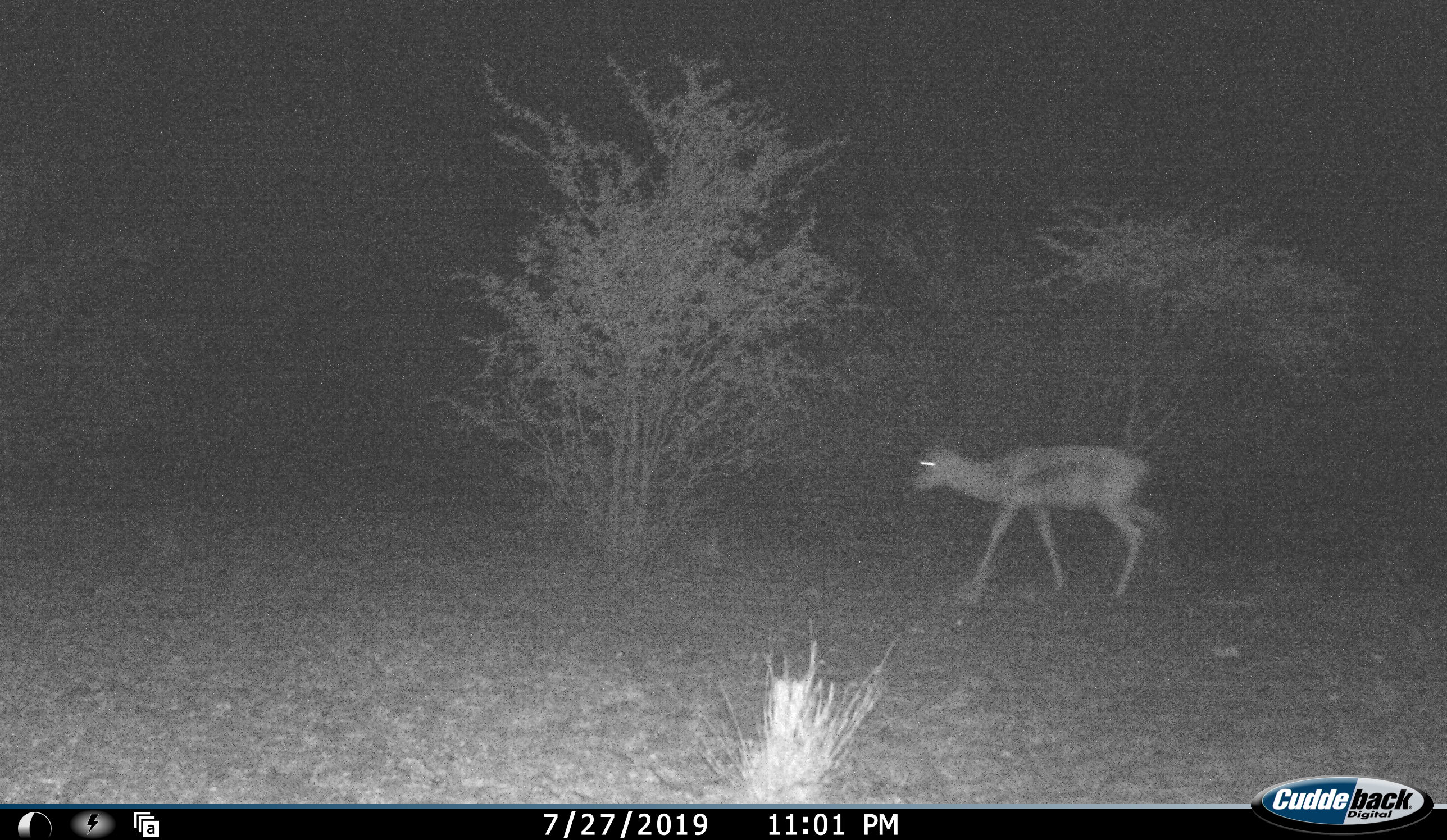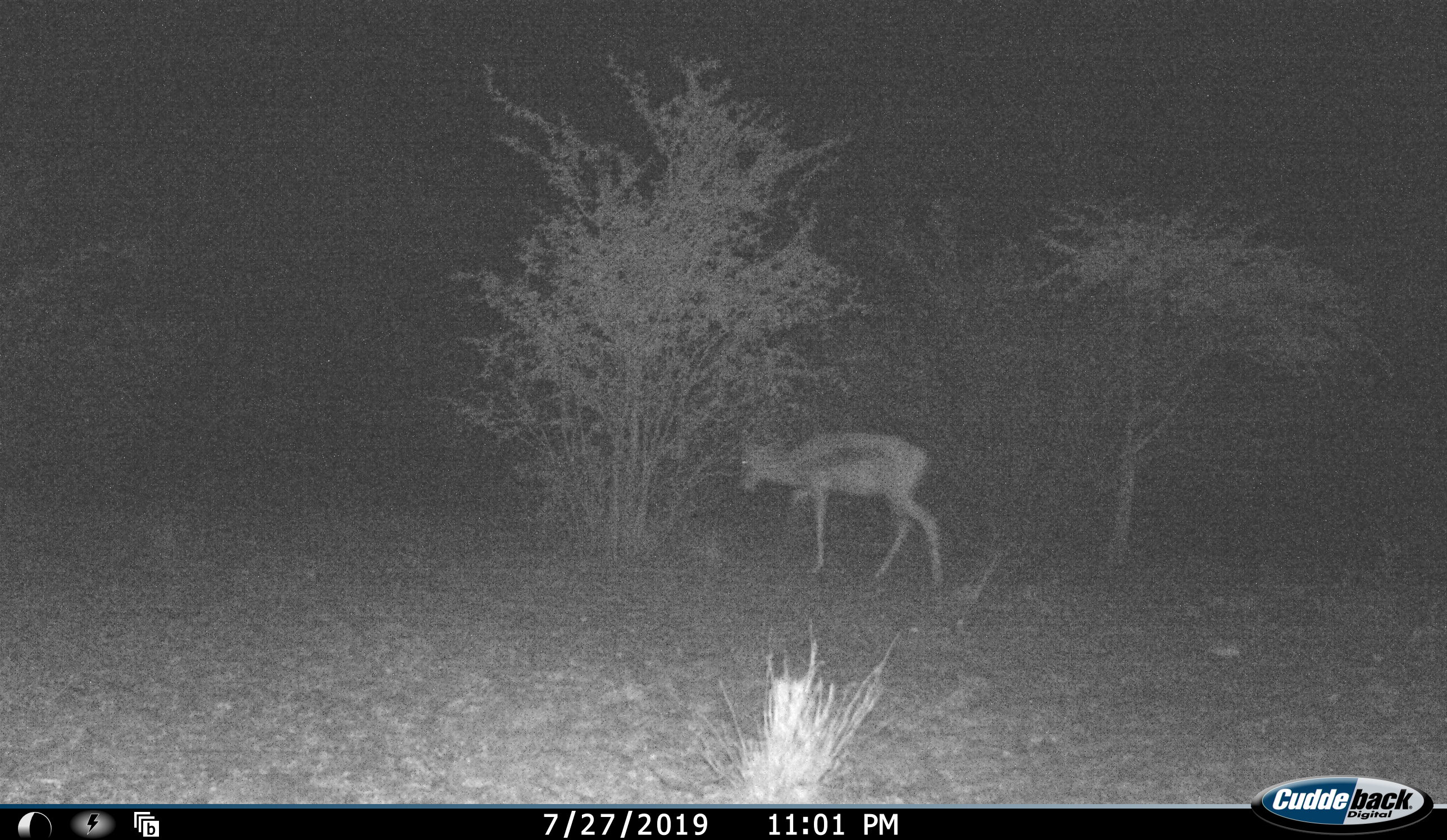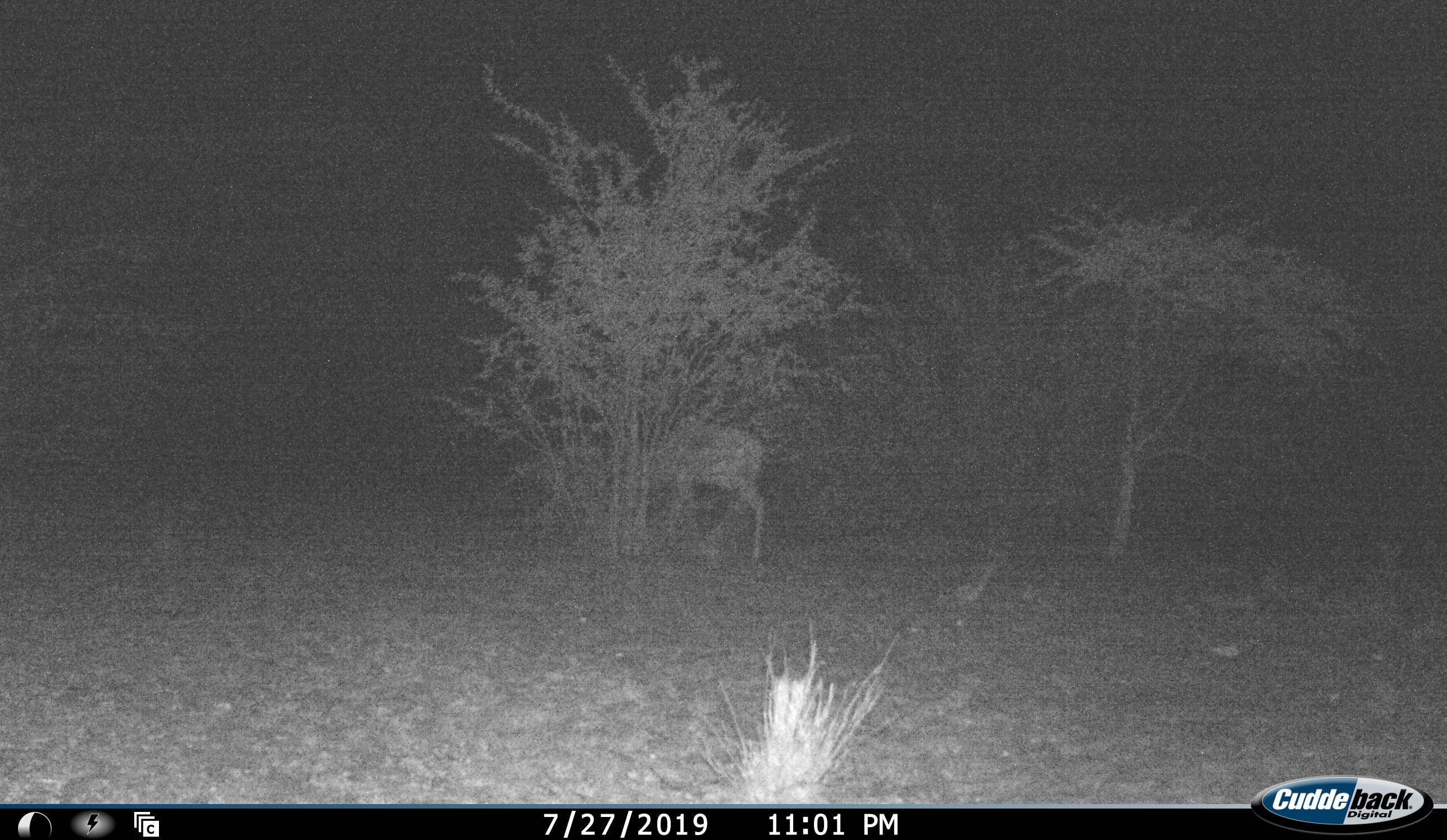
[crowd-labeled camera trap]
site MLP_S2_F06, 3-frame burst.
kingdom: Animalia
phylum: Chordata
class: Mammalia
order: Artiodactyla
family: Bovidae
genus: Antidorcas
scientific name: Antidorcas marsupialis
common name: springbok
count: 1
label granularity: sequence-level